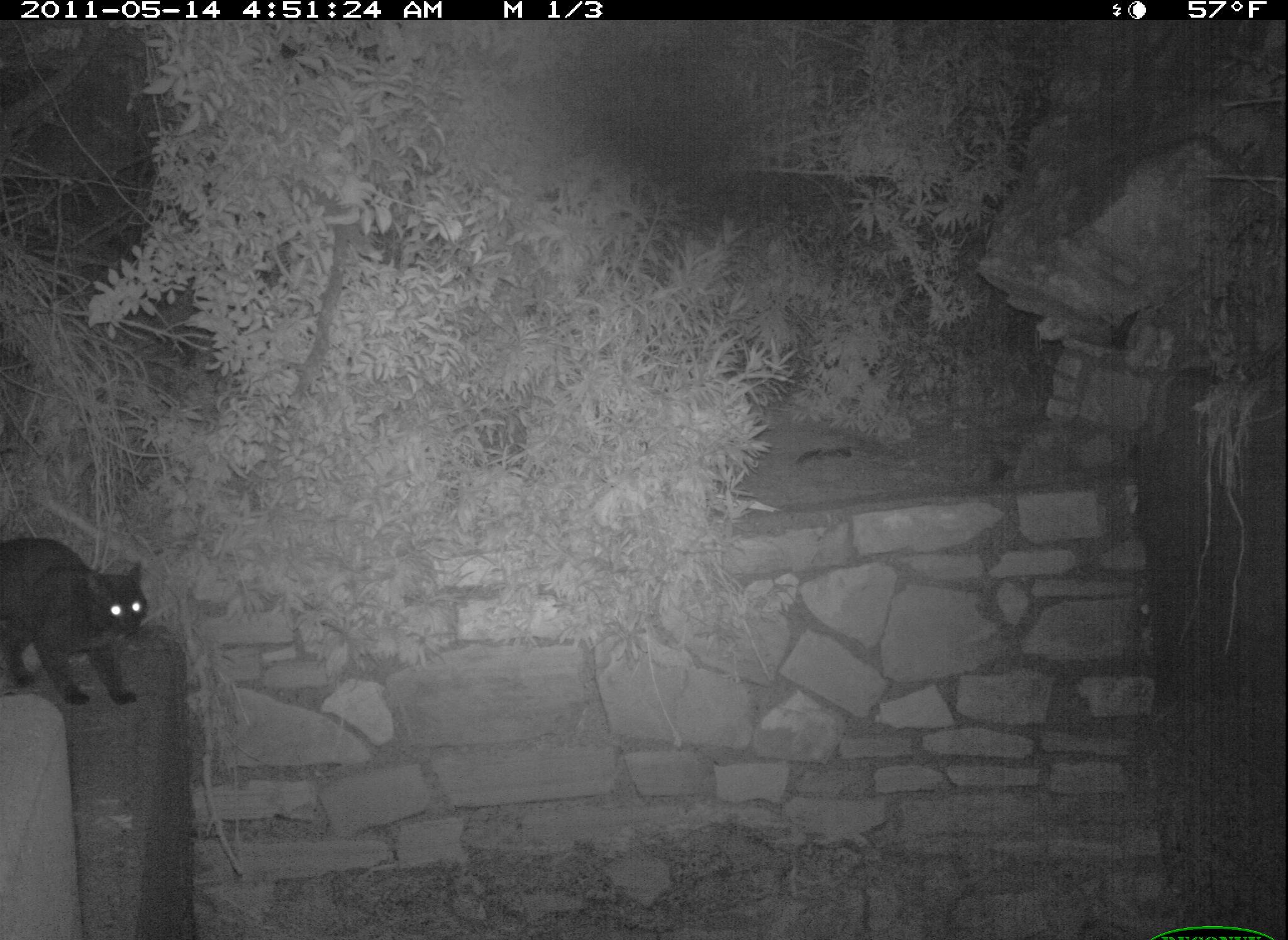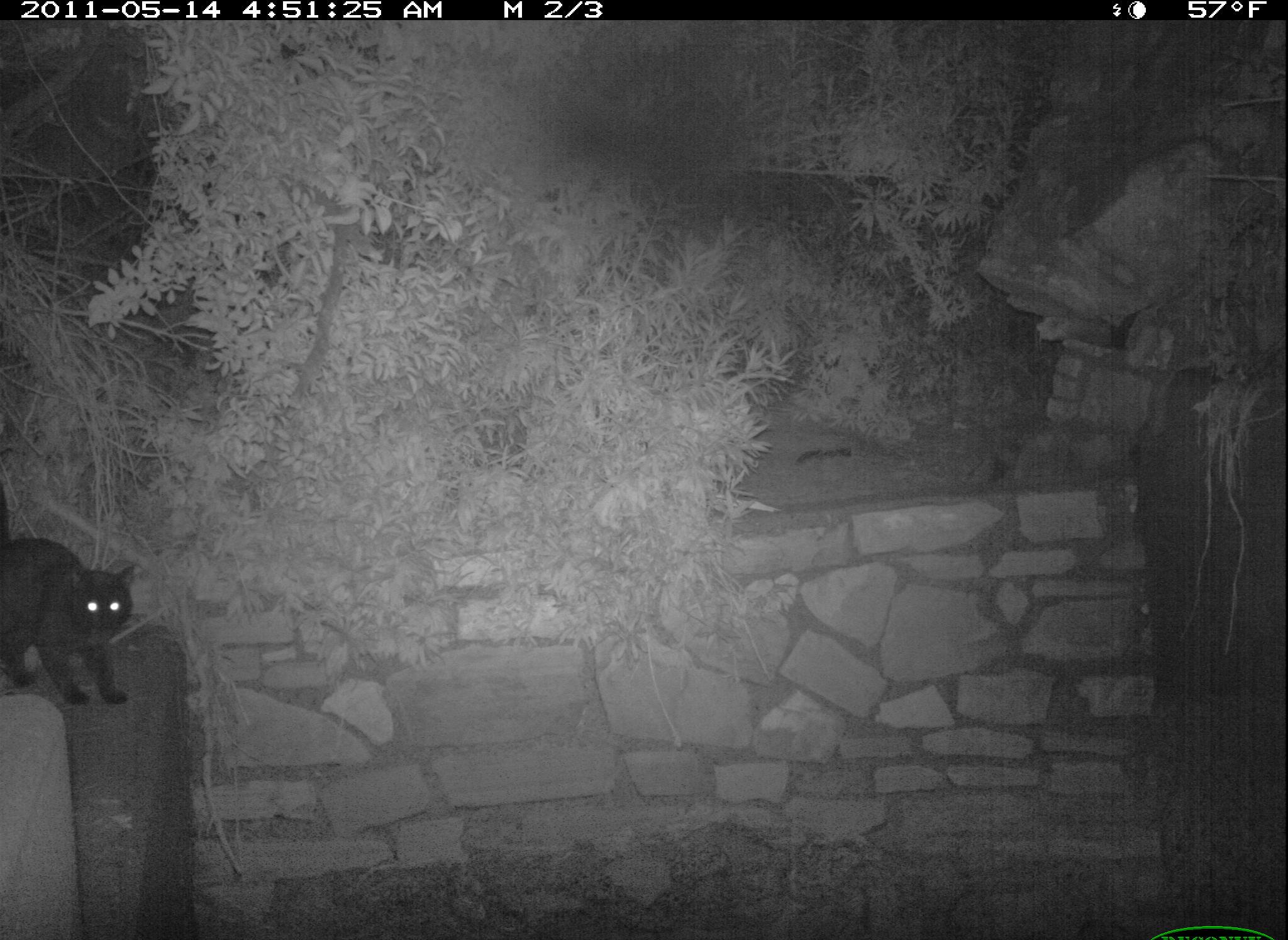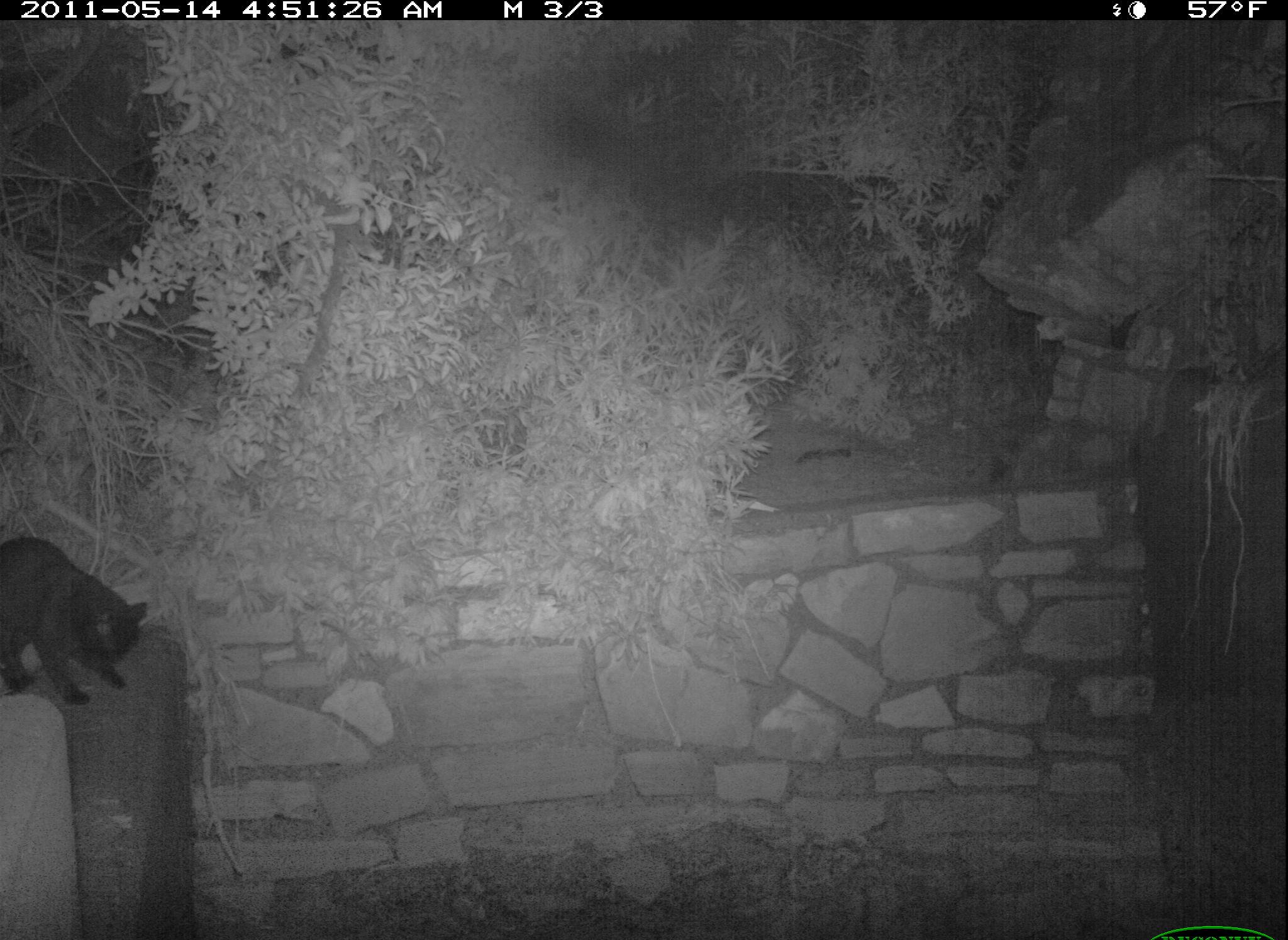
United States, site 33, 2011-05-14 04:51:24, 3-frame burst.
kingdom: Animalia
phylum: Chordata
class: Mammalia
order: Carnivora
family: Felidae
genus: Felis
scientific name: Felis catus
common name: cat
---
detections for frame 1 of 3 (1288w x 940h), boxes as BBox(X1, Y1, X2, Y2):
cat: BBox(0, 527, 169, 707)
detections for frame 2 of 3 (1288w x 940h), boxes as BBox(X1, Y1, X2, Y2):
cat: BBox(0, 528, 155, 739)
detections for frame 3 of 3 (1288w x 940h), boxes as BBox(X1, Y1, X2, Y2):
cat: BBox(3, 523, 164, 715)